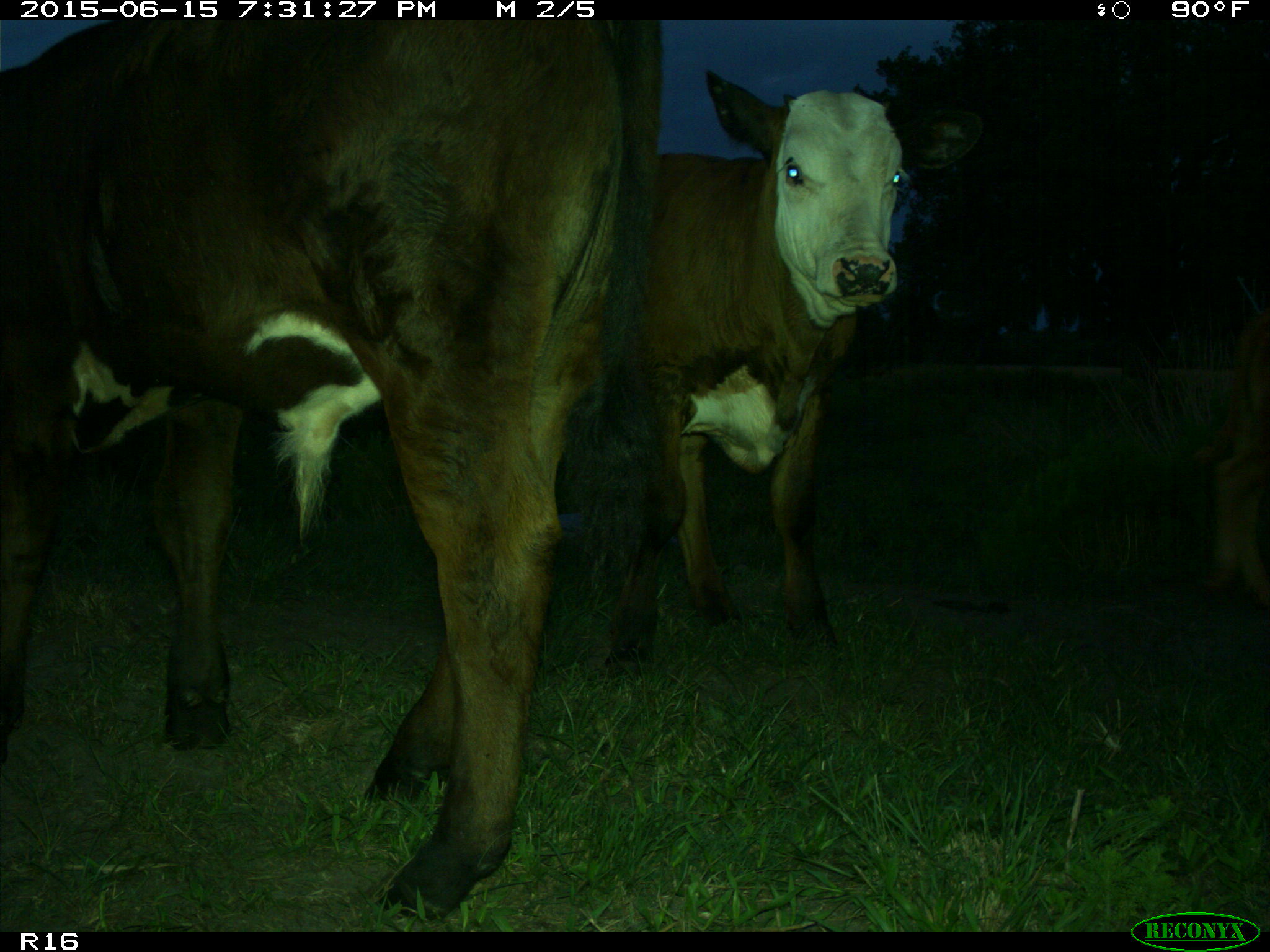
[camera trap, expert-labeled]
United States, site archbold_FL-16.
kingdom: Animalia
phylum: Chordata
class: Mammalia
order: Artiodactyla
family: Bovidae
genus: Bos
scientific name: Bos taurus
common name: domestic cow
Bos taurus (domestic cow).